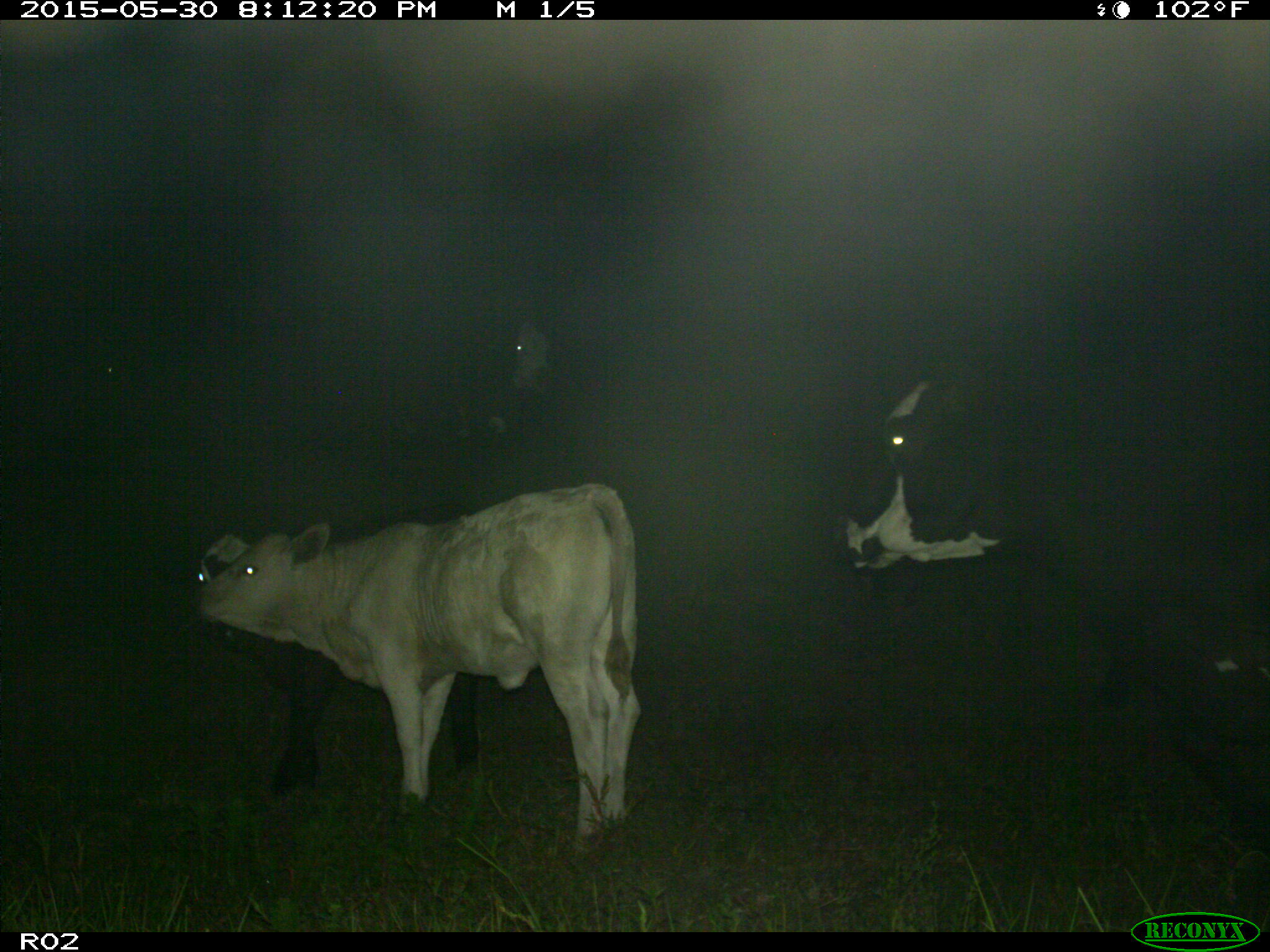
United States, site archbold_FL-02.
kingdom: Animalia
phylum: Chordata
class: Mammalia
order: Artiodactyla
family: Bovidae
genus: Bos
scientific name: Bos taurus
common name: domestic cow